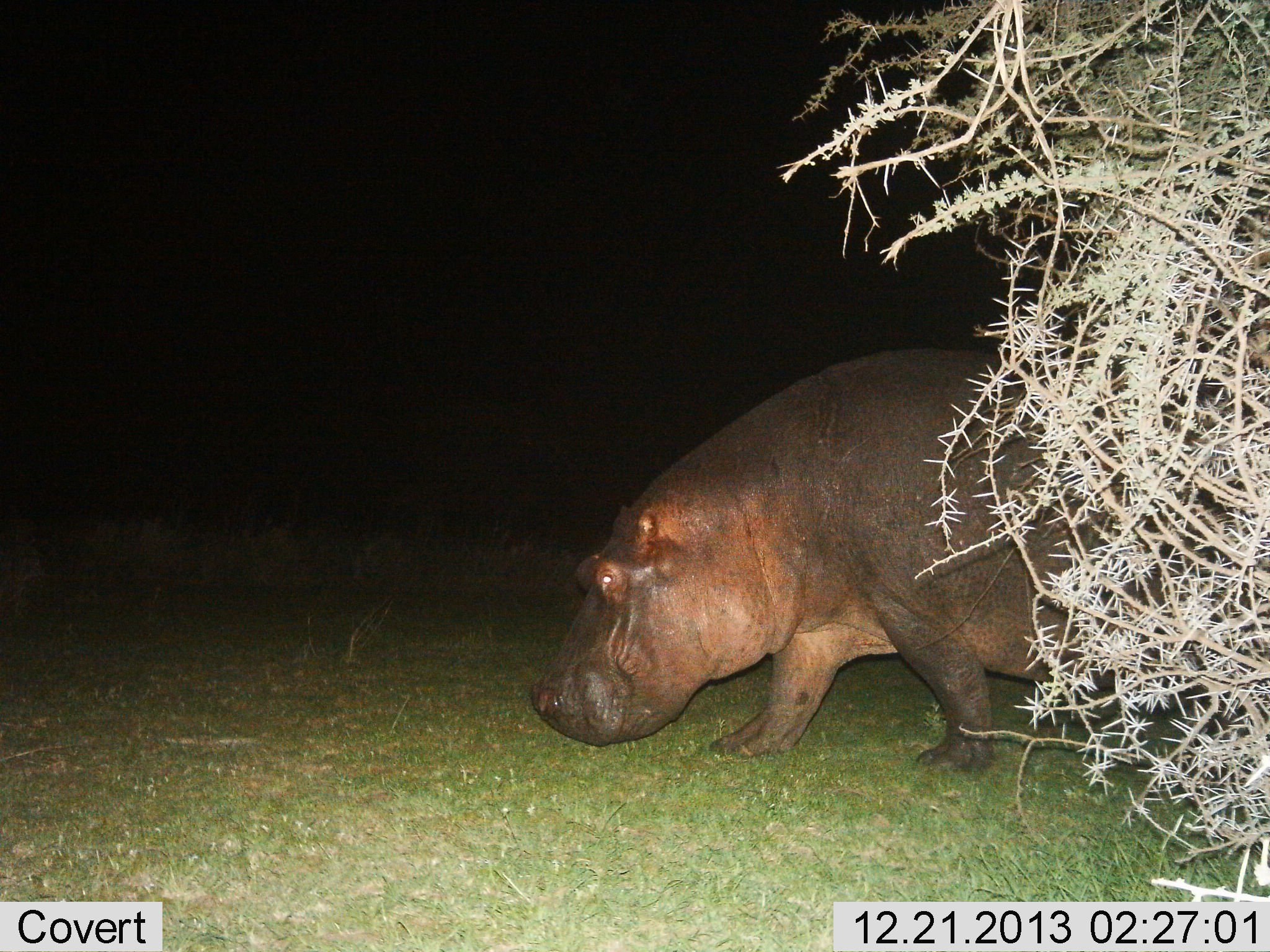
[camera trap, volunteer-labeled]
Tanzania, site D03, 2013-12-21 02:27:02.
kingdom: Animalia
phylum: Chordata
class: Mammalia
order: Artiodactyla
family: Hippopotamidae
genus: Hippopotamus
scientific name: Hippopotamus amphibius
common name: hippopotamus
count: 1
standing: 20%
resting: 0%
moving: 80%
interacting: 0%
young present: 0%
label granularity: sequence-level